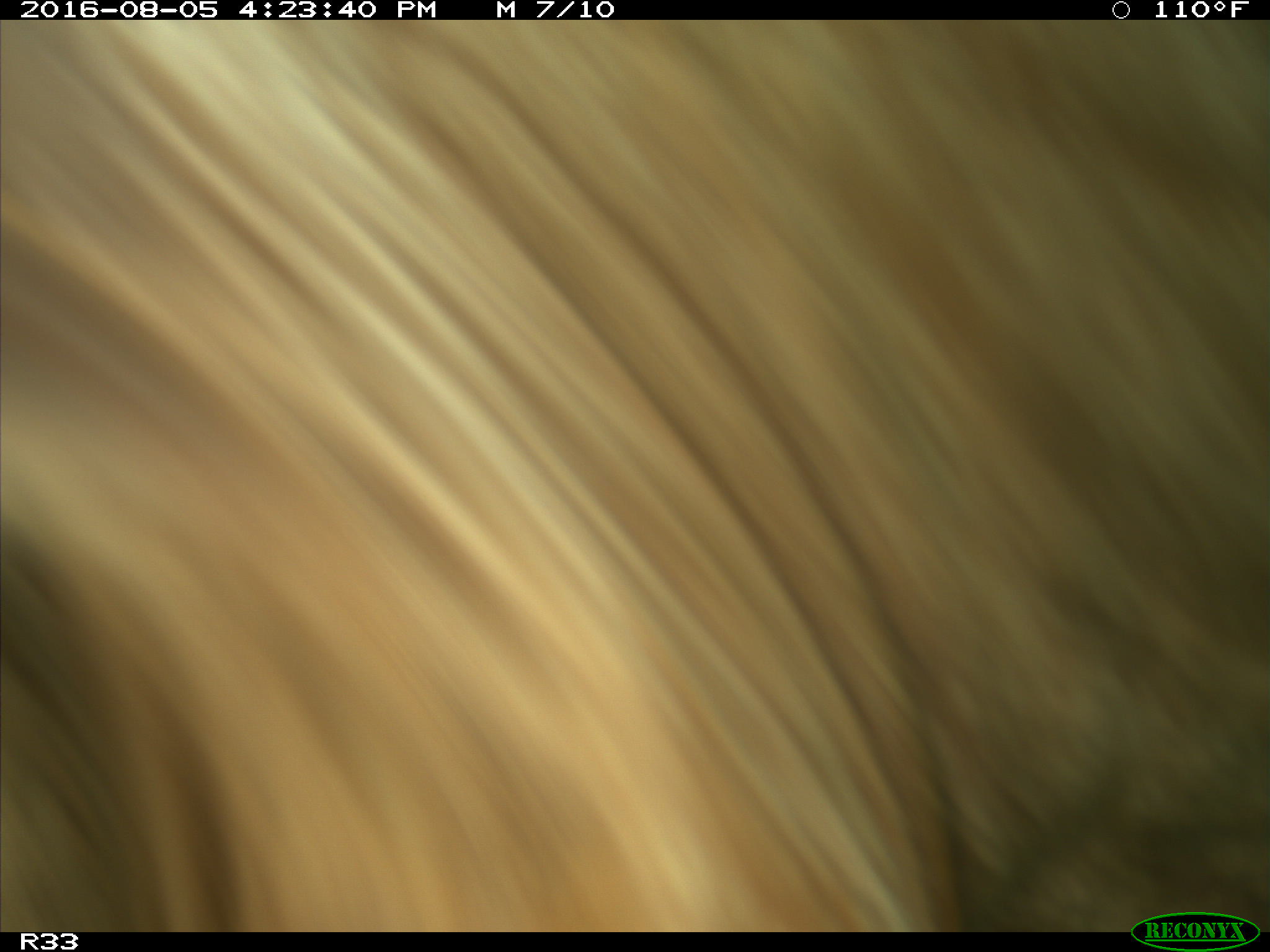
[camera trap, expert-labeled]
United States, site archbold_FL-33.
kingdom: Animalia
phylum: Chordata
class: Mammalia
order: Artiodactyla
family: Bovidae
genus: Bos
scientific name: Bos taurus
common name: domestic cow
Bos taurus (domestic cow).